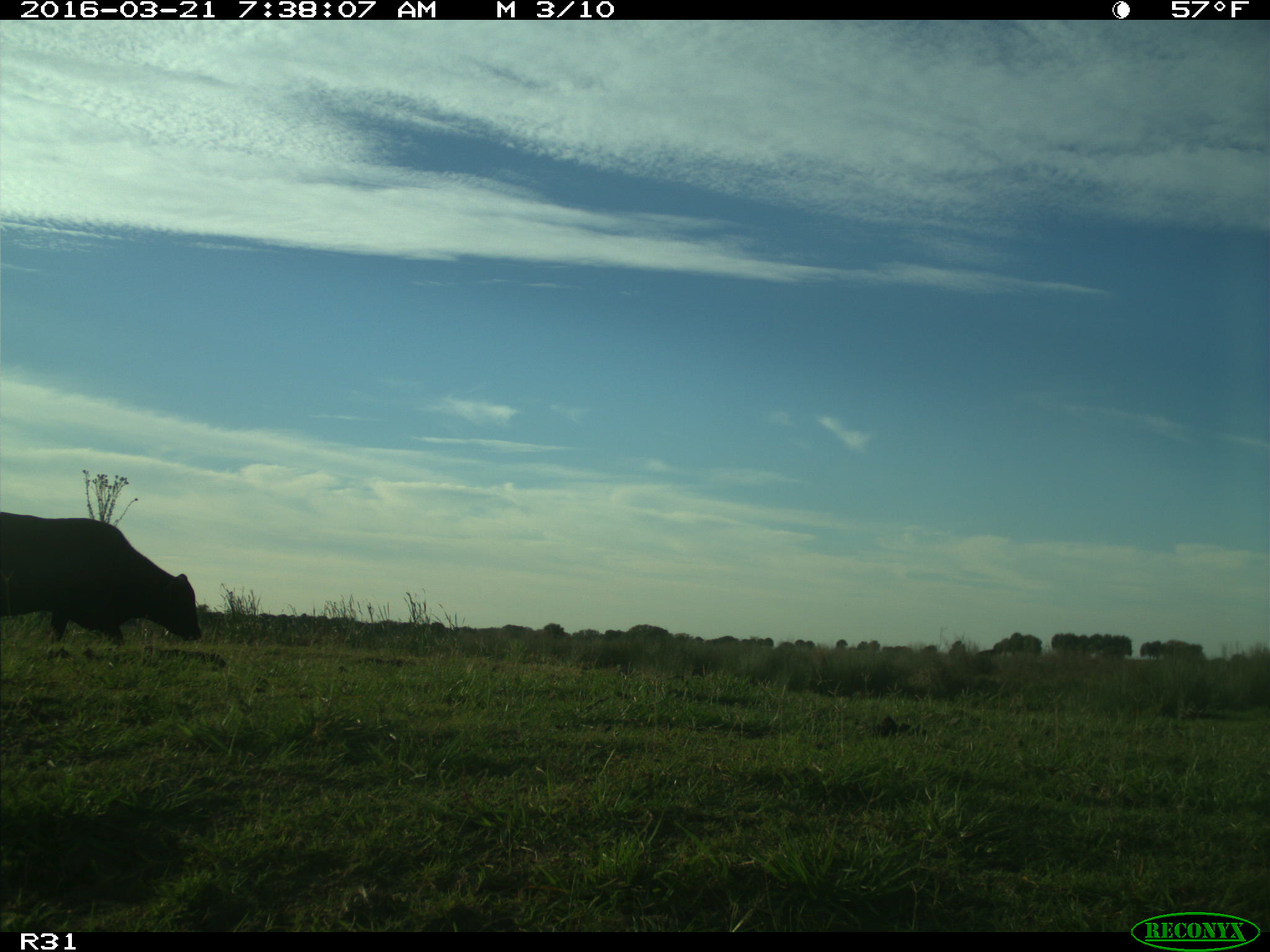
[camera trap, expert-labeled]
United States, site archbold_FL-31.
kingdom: Animalia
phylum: Chordata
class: Mammalia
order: Artiodactyla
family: Bovidae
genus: Bos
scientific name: Bos taurus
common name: domestic cow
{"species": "Bos taurus (domestic cow)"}